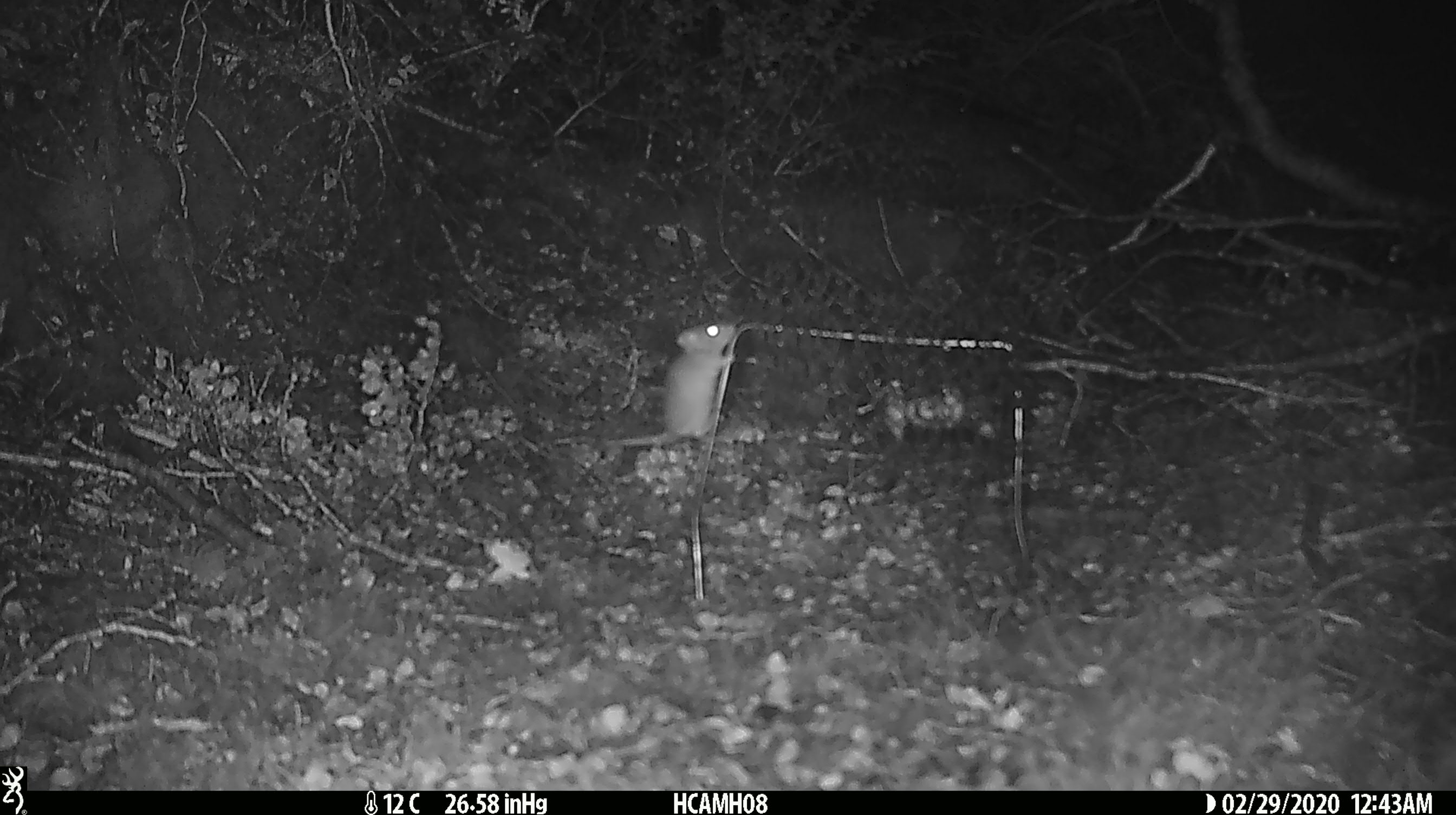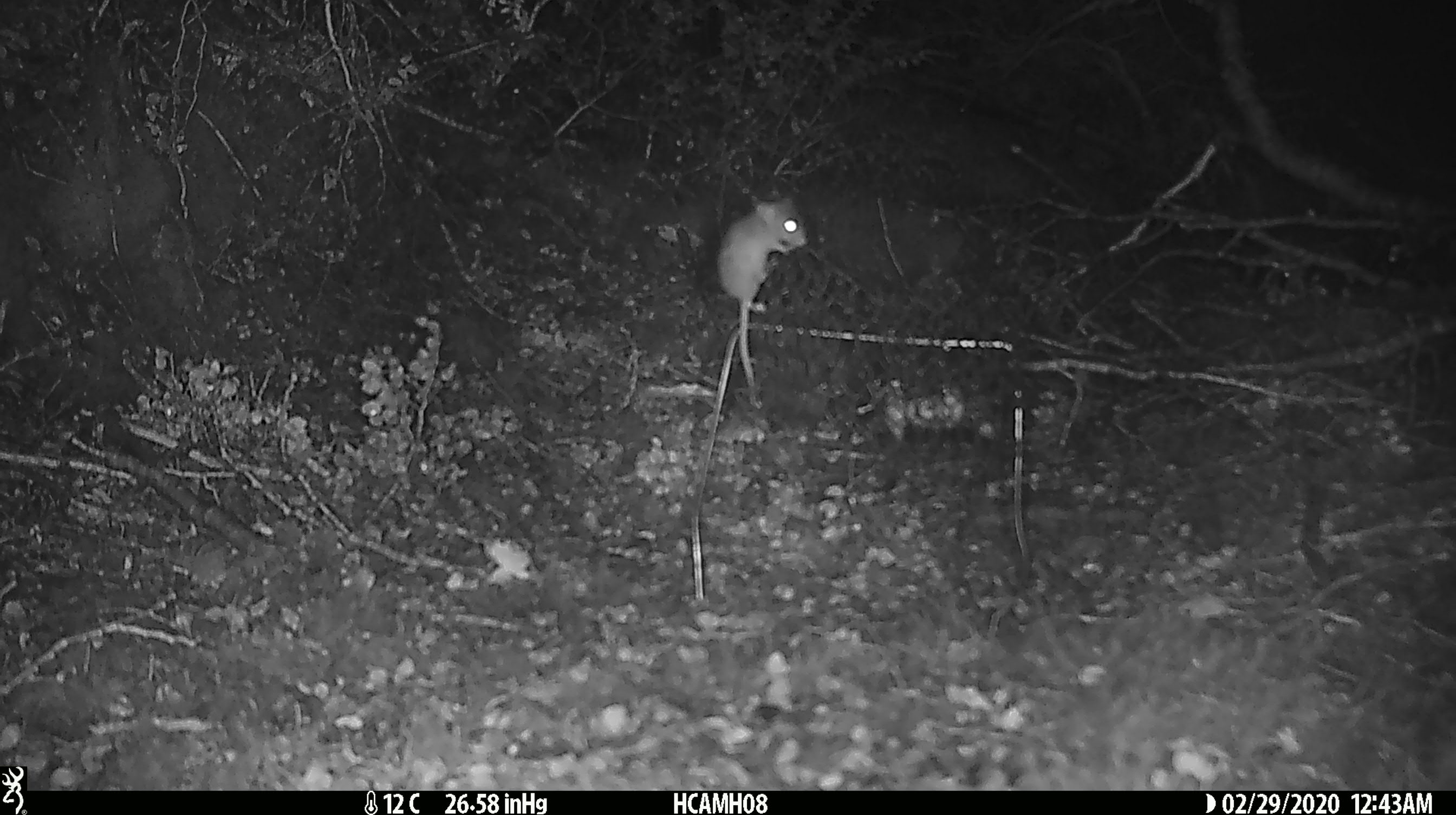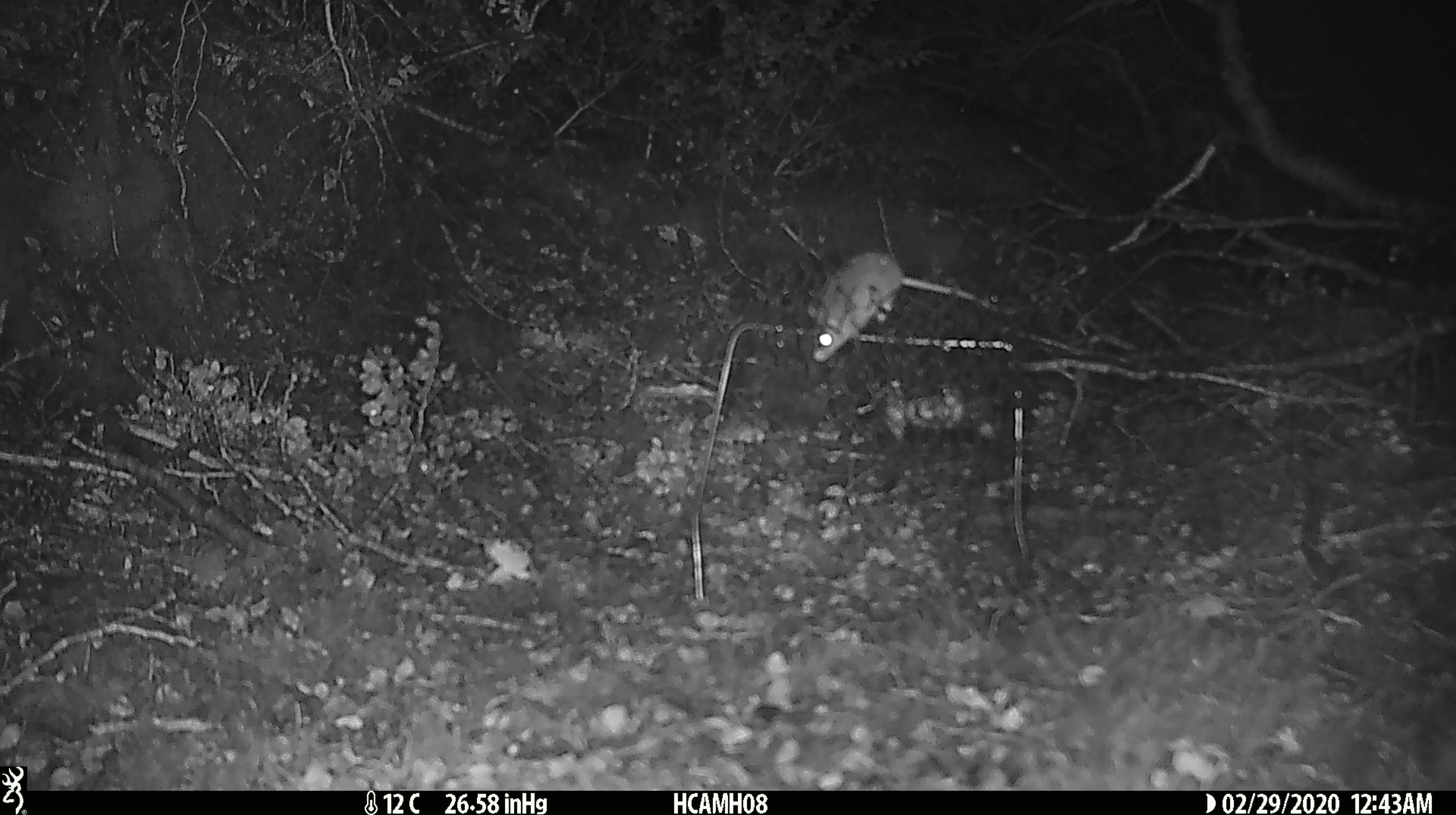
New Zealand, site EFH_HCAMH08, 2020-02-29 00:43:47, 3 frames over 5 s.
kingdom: Animalia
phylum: Chordata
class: Mammalia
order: Rodentia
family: Muridae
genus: Mus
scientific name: Mus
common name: mouse